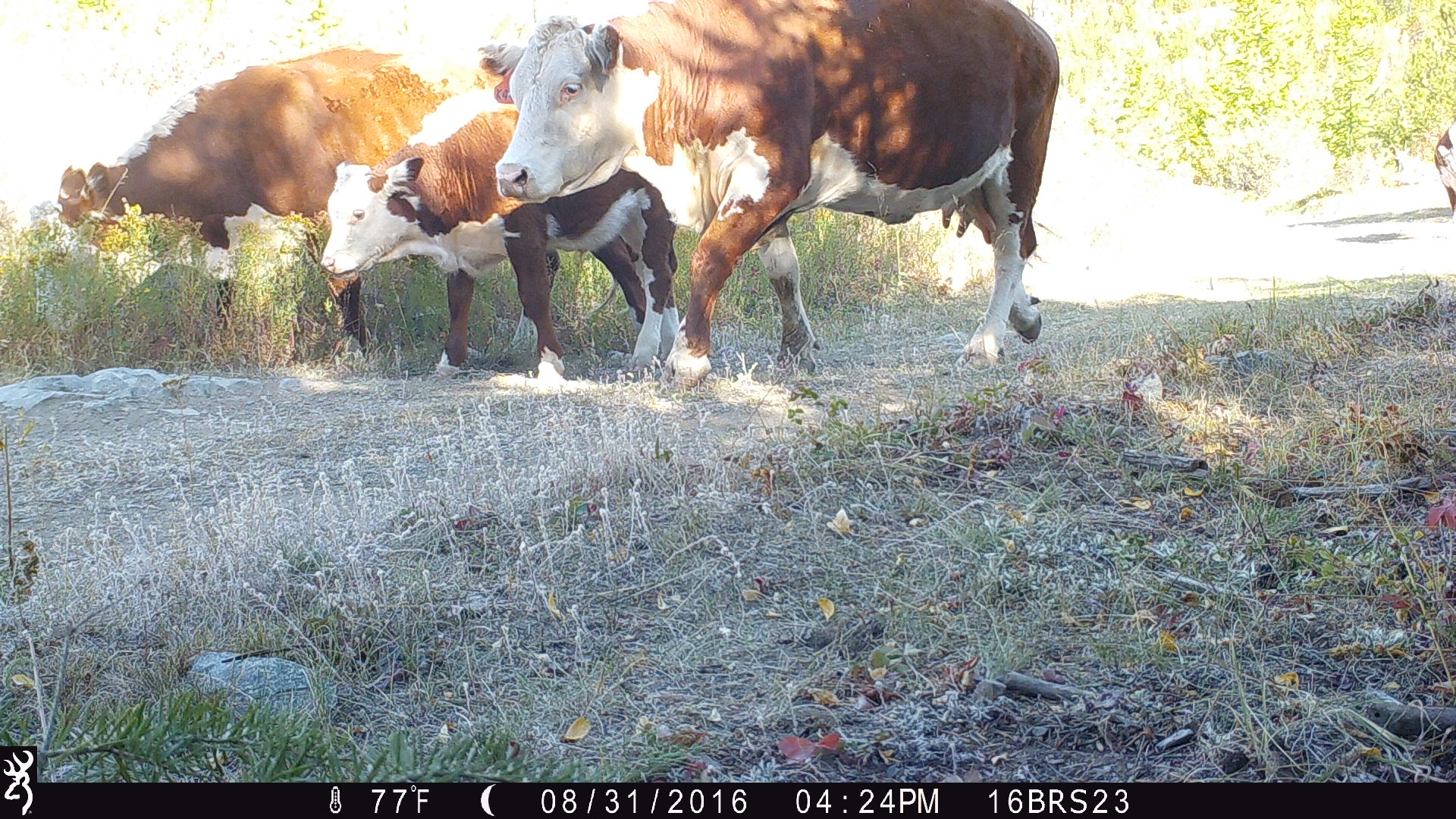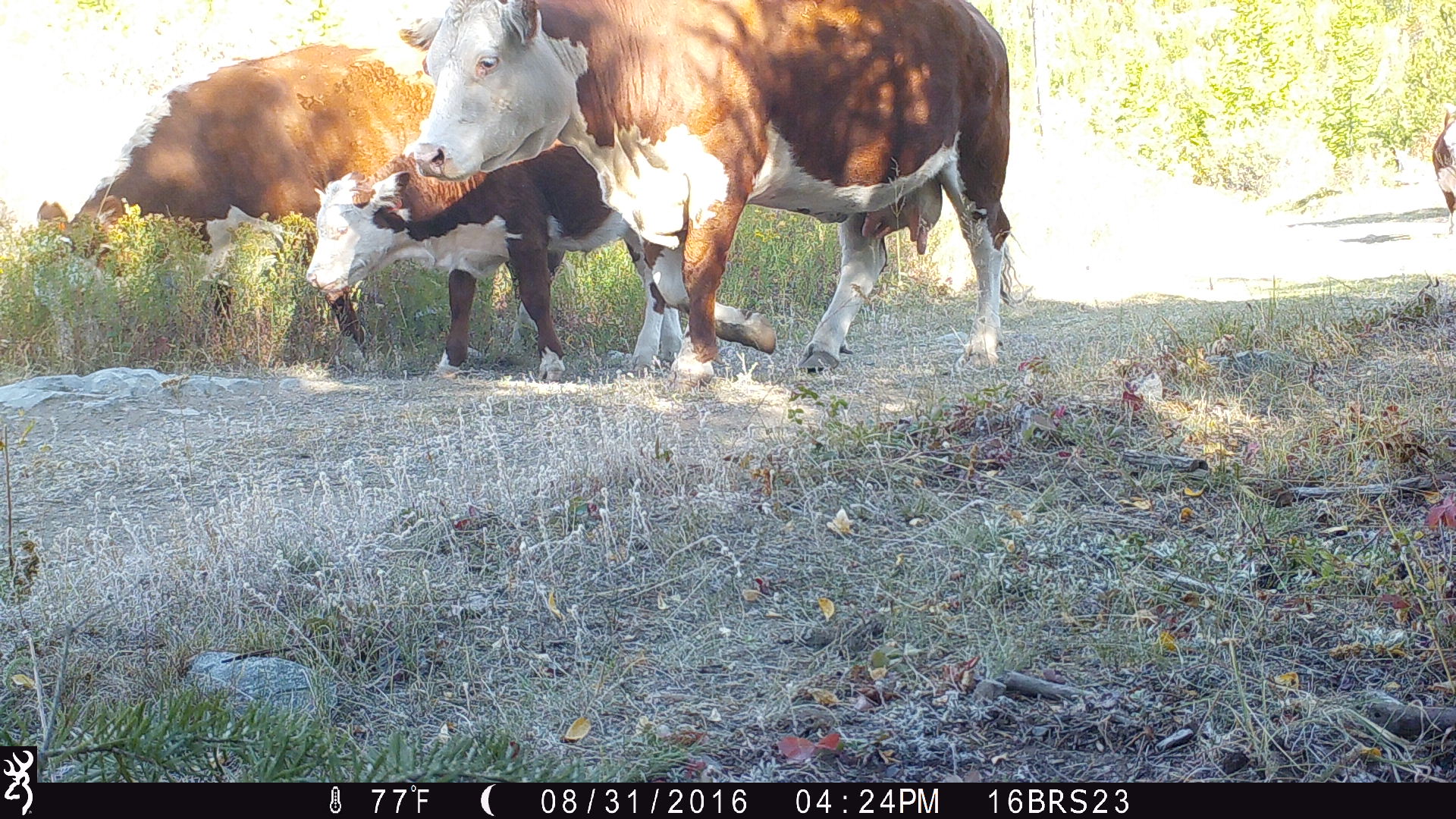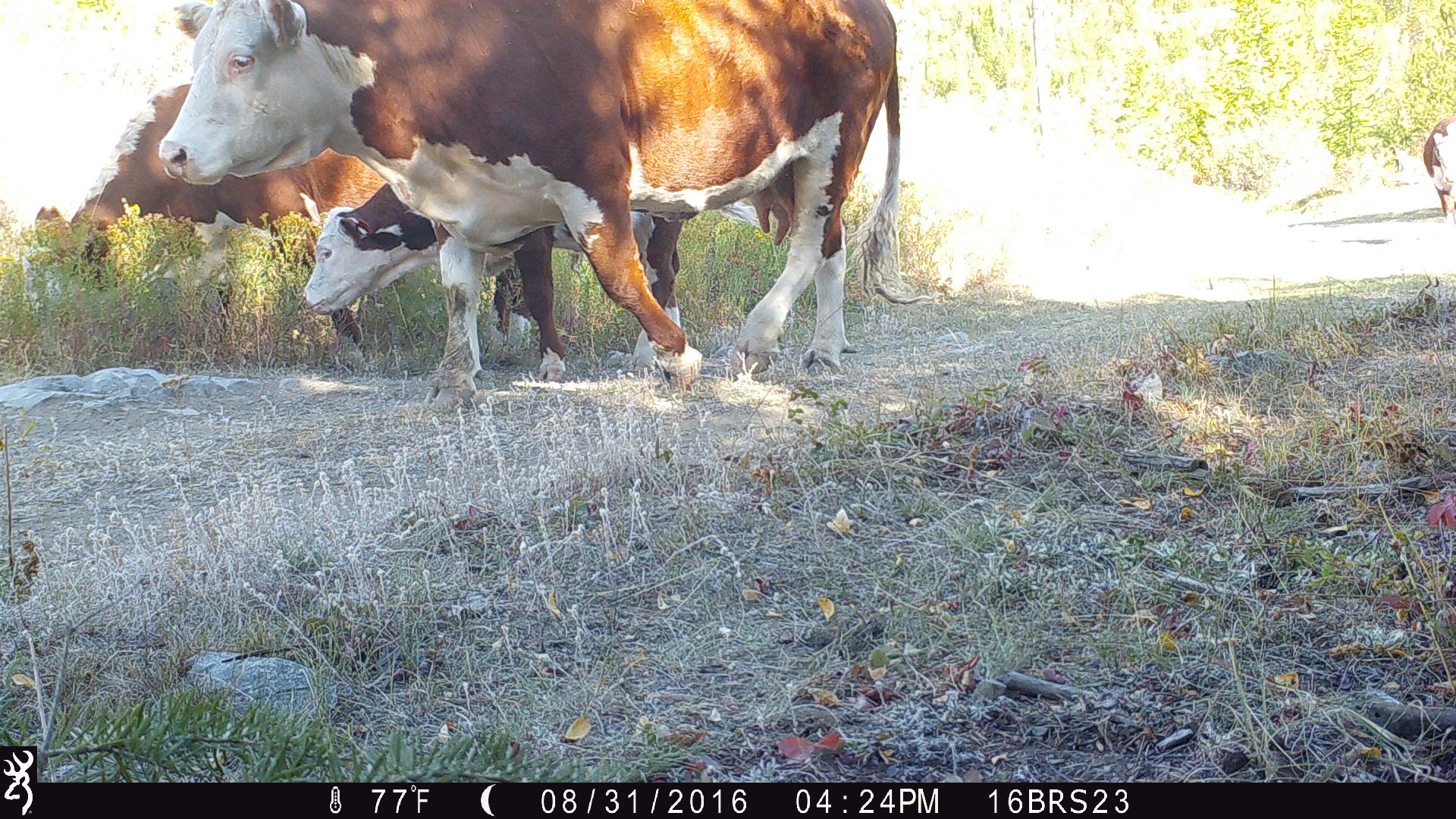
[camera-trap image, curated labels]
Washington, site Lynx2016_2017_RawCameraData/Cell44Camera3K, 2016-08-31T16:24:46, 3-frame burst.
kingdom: Animalia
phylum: Chordata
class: Mammalia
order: Artiodactyla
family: Bovidae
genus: Bos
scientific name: Bos taurus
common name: domestic cattle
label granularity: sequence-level